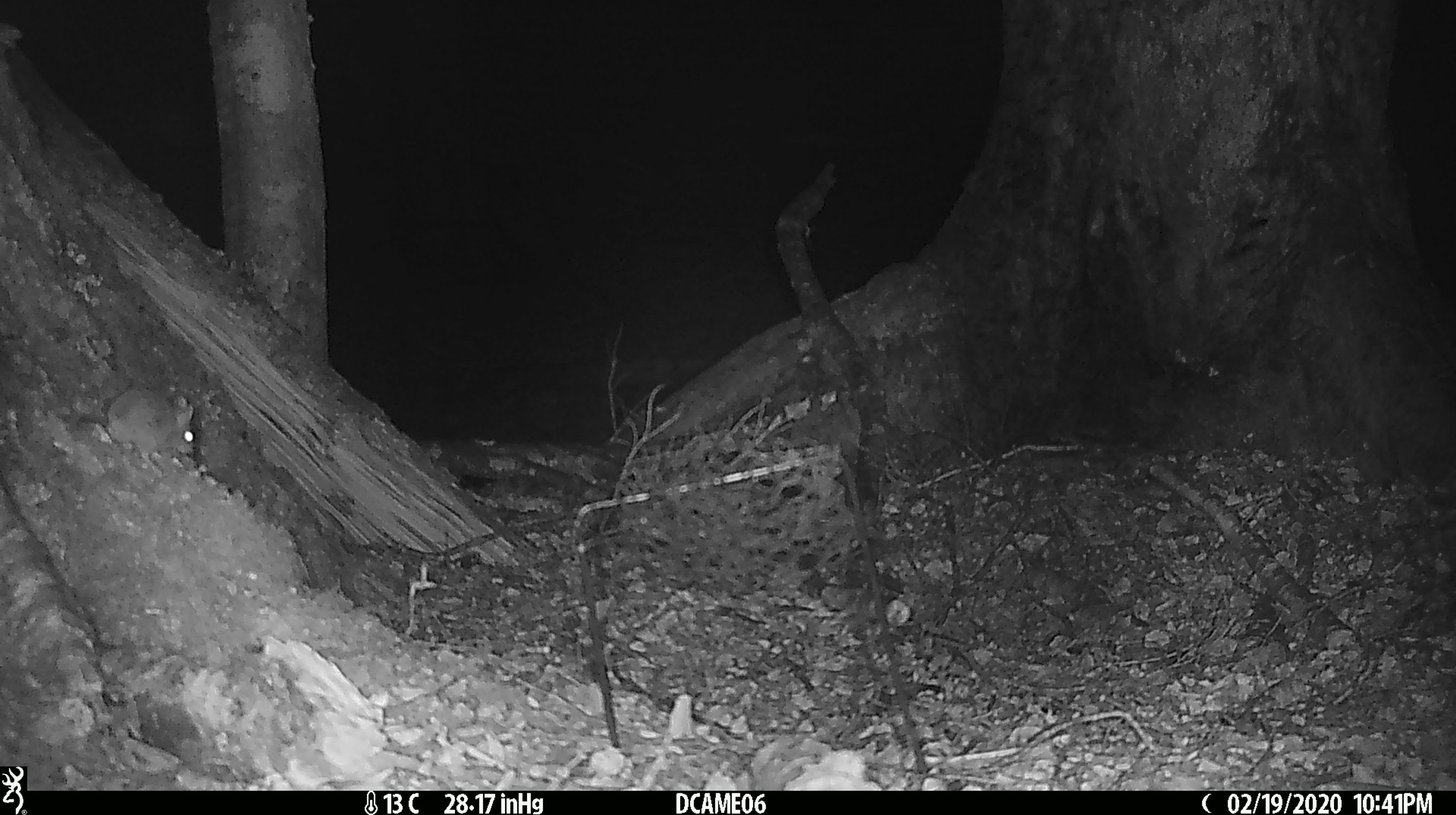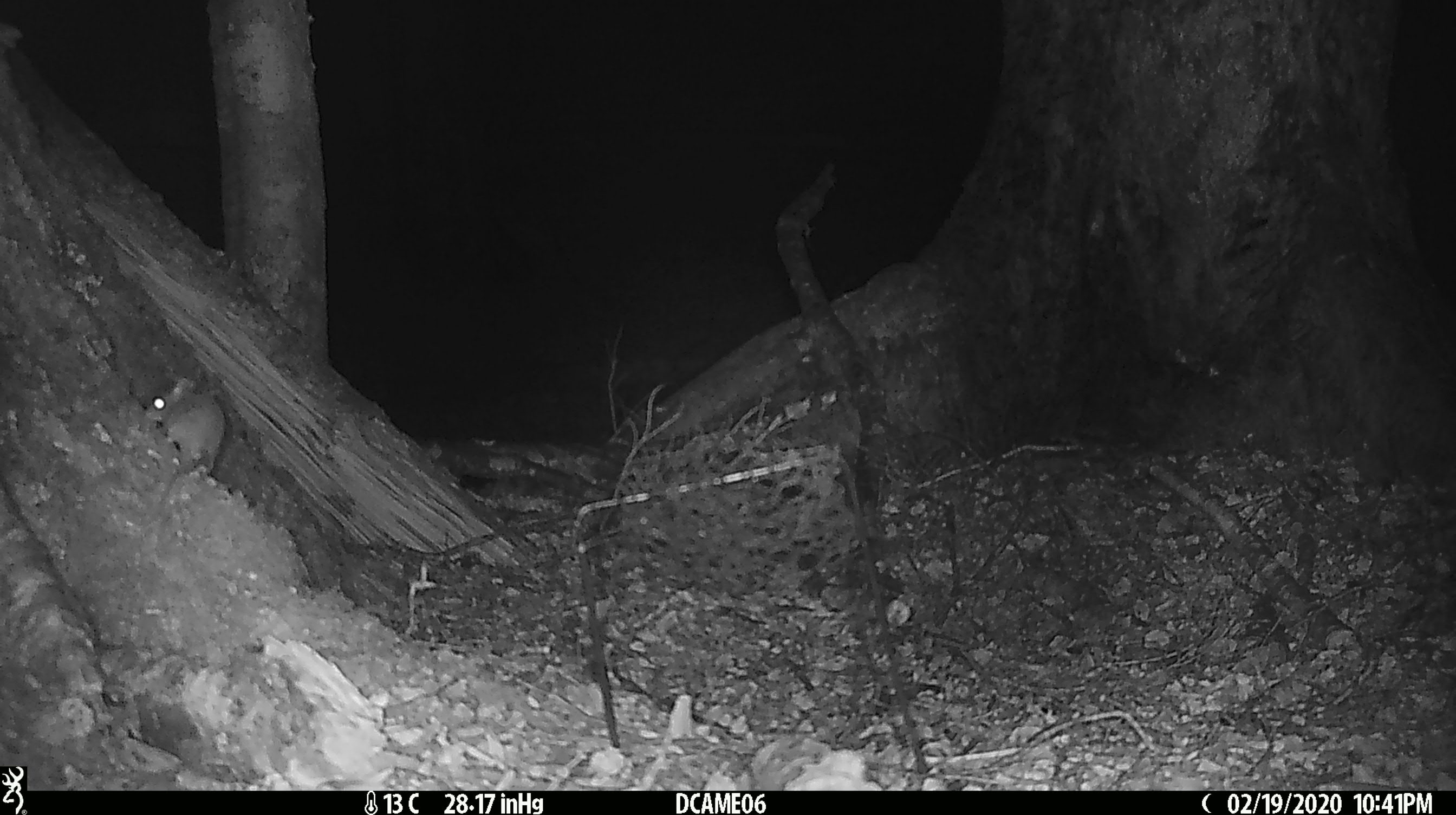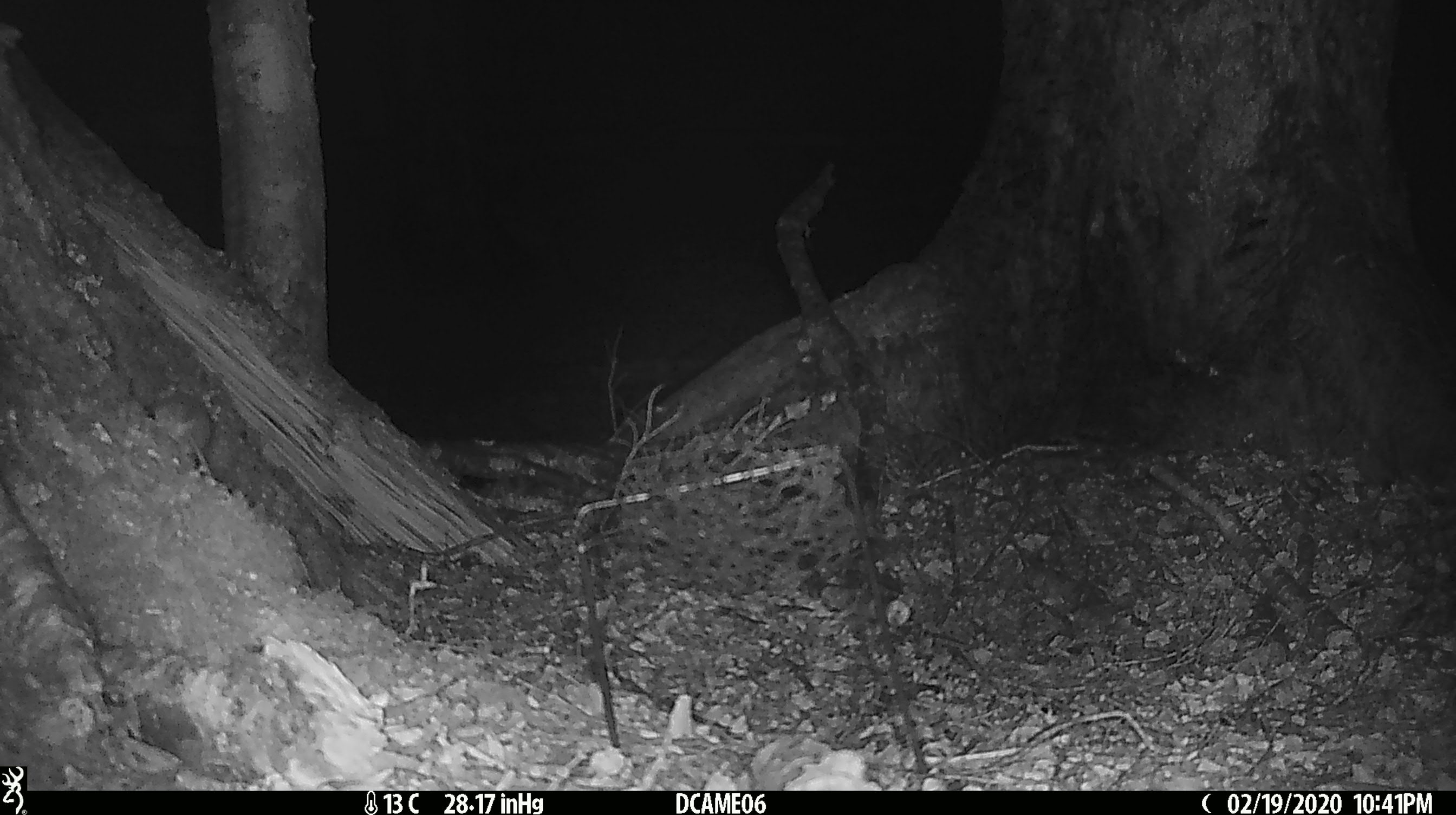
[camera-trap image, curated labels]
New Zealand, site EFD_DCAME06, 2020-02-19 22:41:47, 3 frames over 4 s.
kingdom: Animalia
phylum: Chordata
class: Mammalia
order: Rodentia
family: Muridae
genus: Mus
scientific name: Mus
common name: mouse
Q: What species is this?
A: Mouse (Mus).